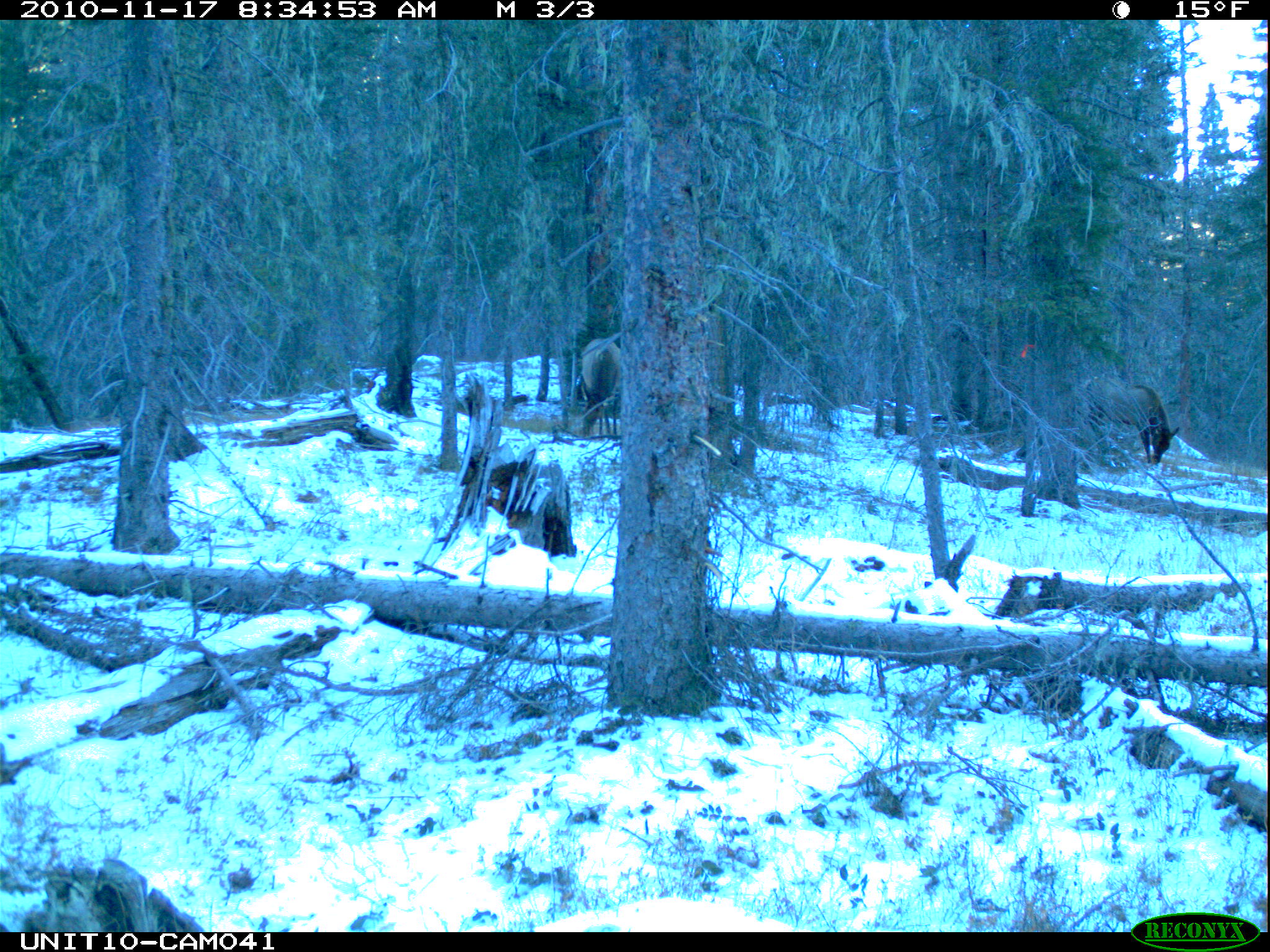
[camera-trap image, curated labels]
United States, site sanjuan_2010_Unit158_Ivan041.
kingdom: Animalia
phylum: Chordata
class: Mammalia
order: Artiodactyla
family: Cervidae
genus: Cervus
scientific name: Cervus elaphus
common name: red deer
Cervus elaphus (red deer).